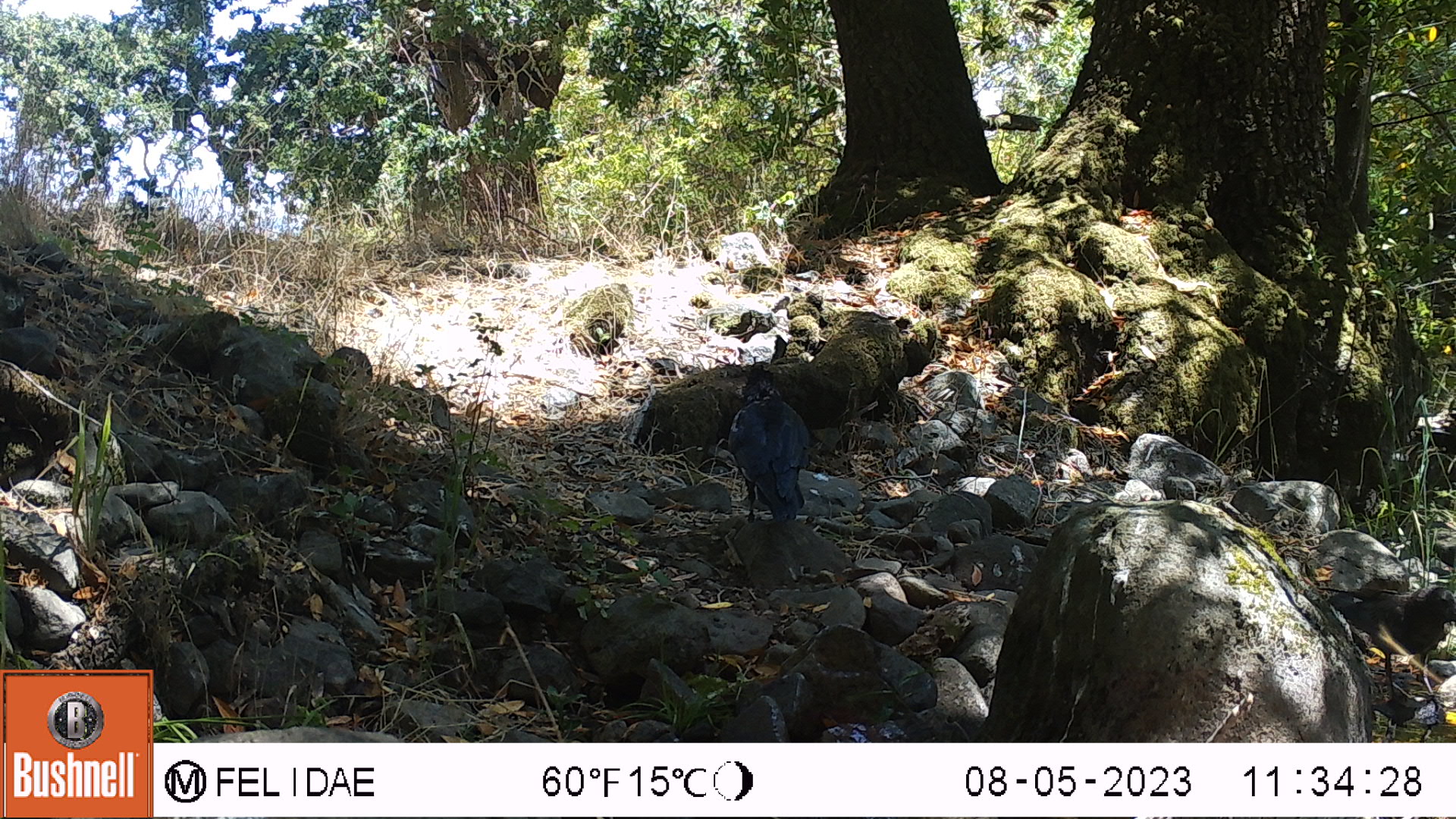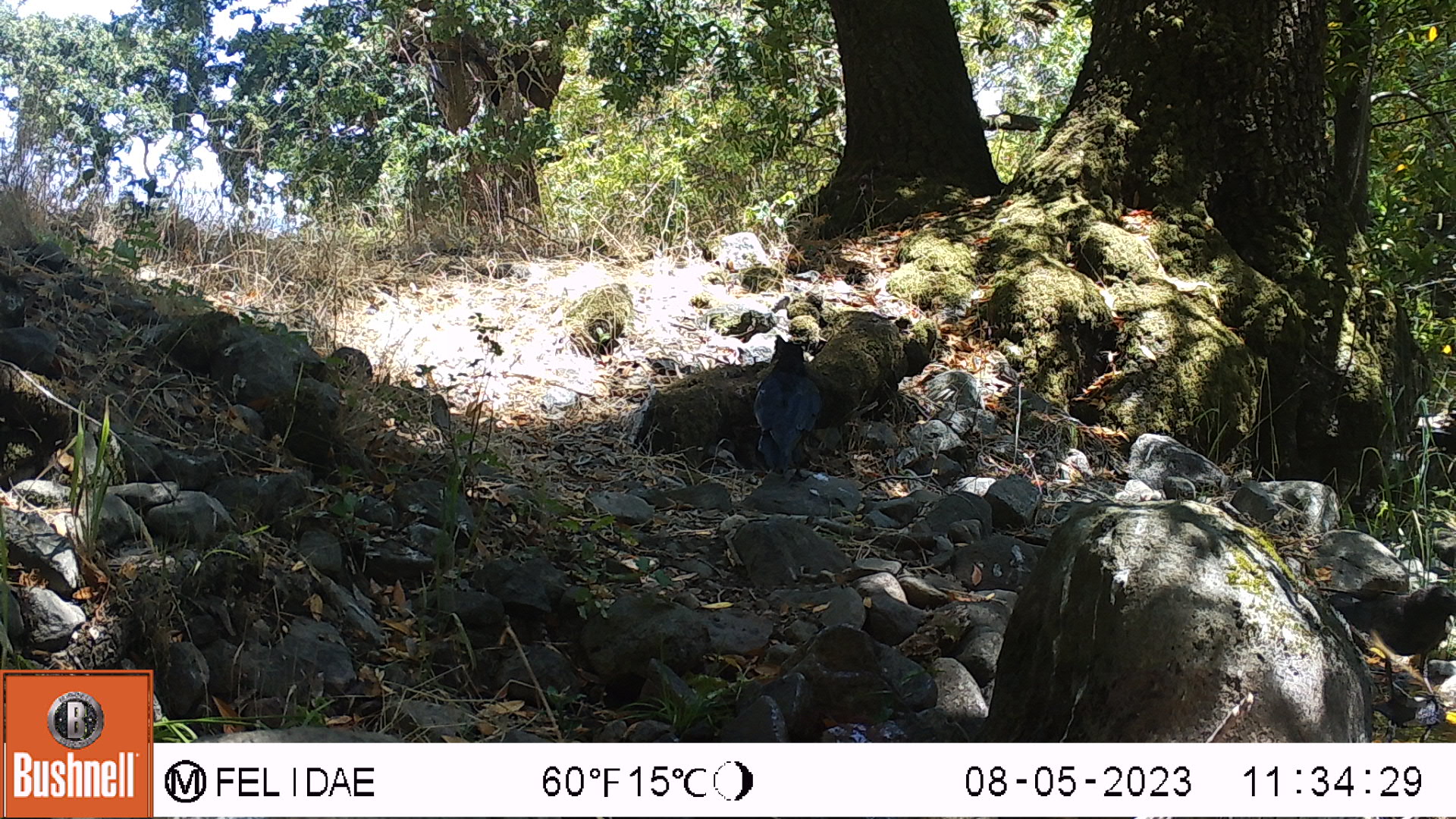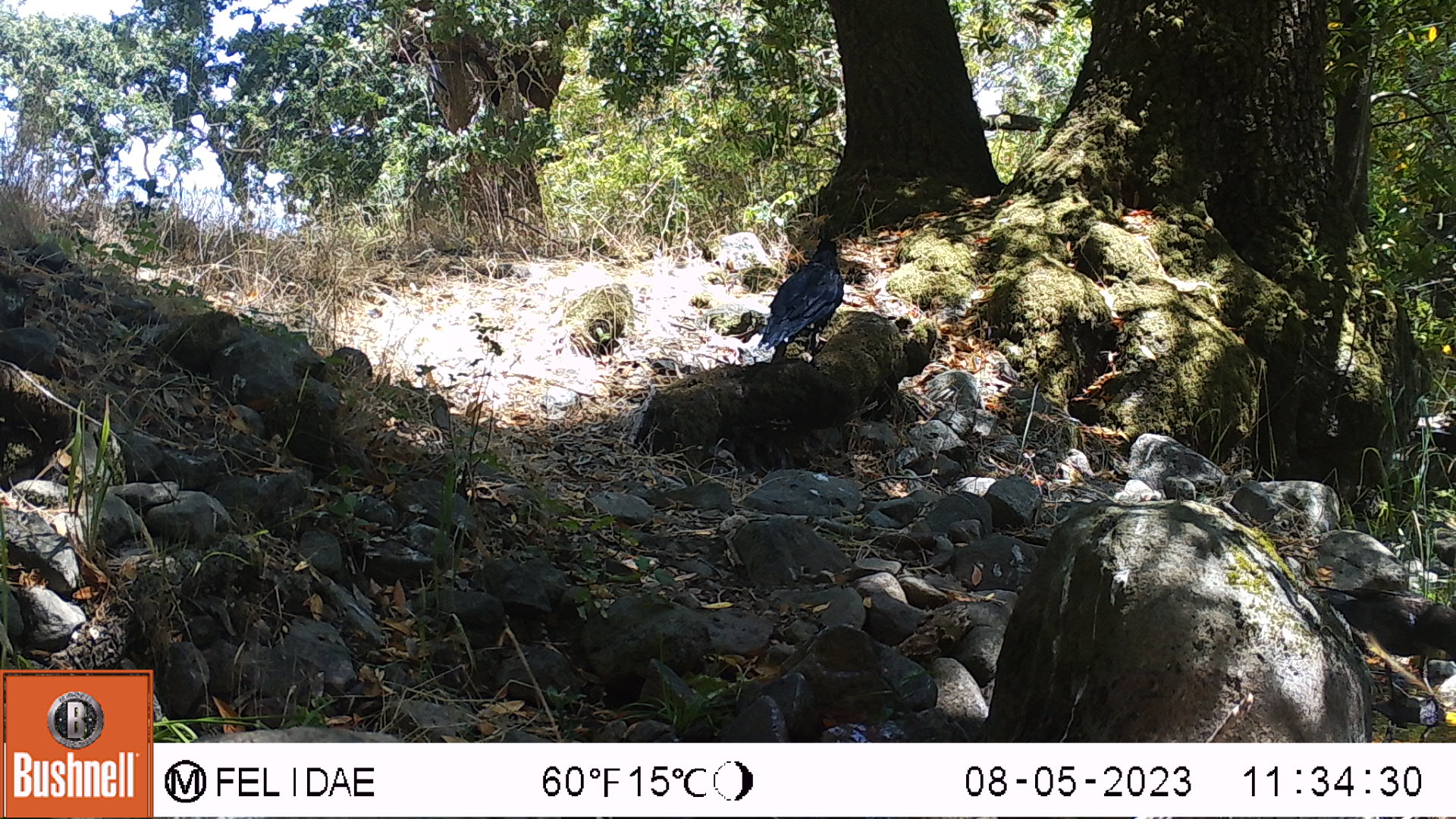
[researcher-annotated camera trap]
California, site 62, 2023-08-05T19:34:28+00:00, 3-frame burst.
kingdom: Animalia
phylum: Chordata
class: Aves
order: Passeriformes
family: Corvidae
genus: Corvus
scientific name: Corvus brachyrhynchos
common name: american crow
American crow (Corvus brachyrhynchos).